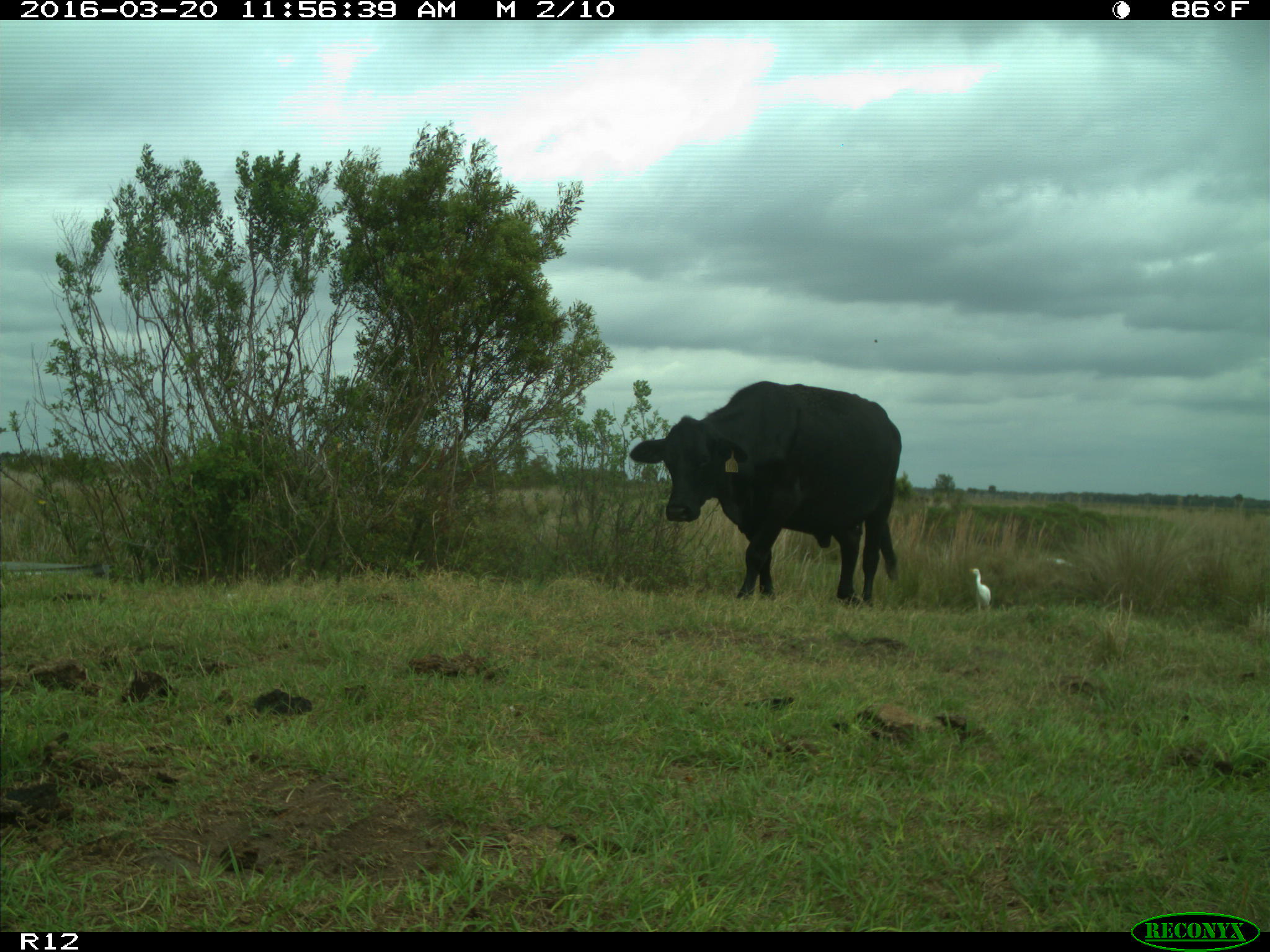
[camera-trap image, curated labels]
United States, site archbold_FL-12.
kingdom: Animalia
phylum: Chordata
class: Mammalia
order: Artiodactyla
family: Bovidae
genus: Bos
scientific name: Bos taurus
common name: domestic cow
Bos taurus (domestic cow).